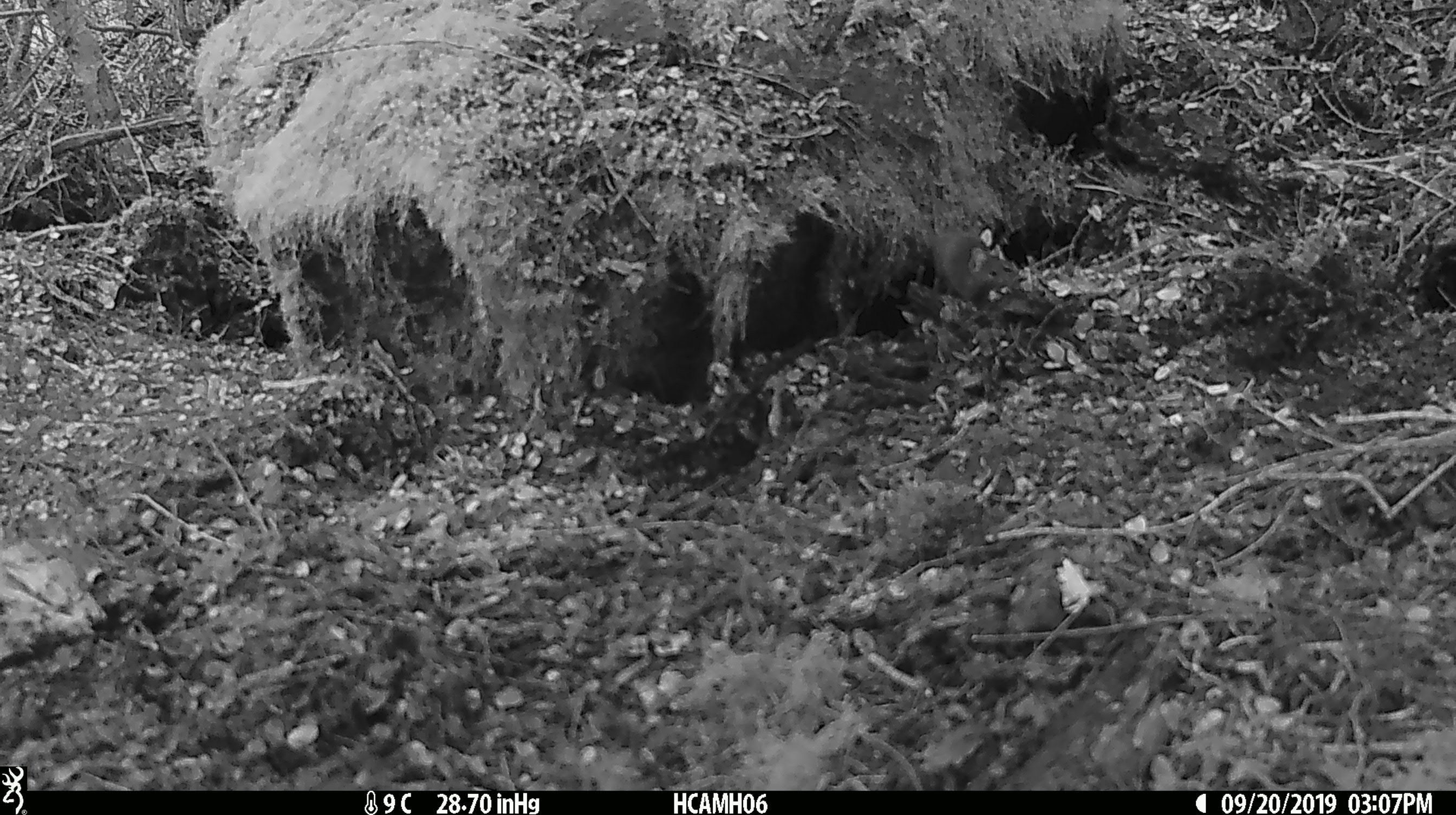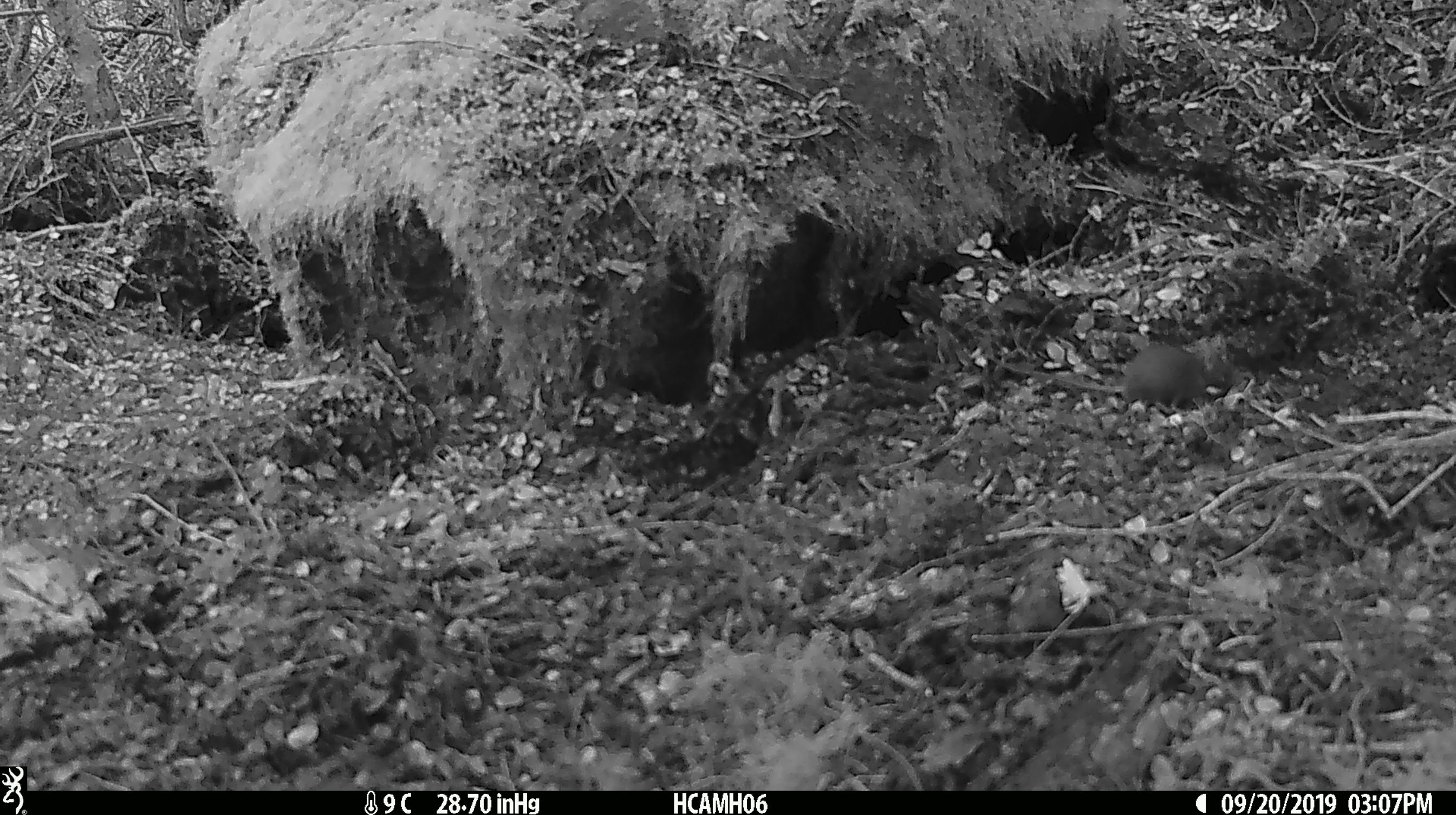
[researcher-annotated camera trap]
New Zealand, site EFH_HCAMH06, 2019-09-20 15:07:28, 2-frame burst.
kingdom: Animalia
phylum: Chordata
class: Mammalia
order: Rodentia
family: Muridae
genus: Mus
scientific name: Mus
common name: mouse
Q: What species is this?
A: Mouse (Mus).